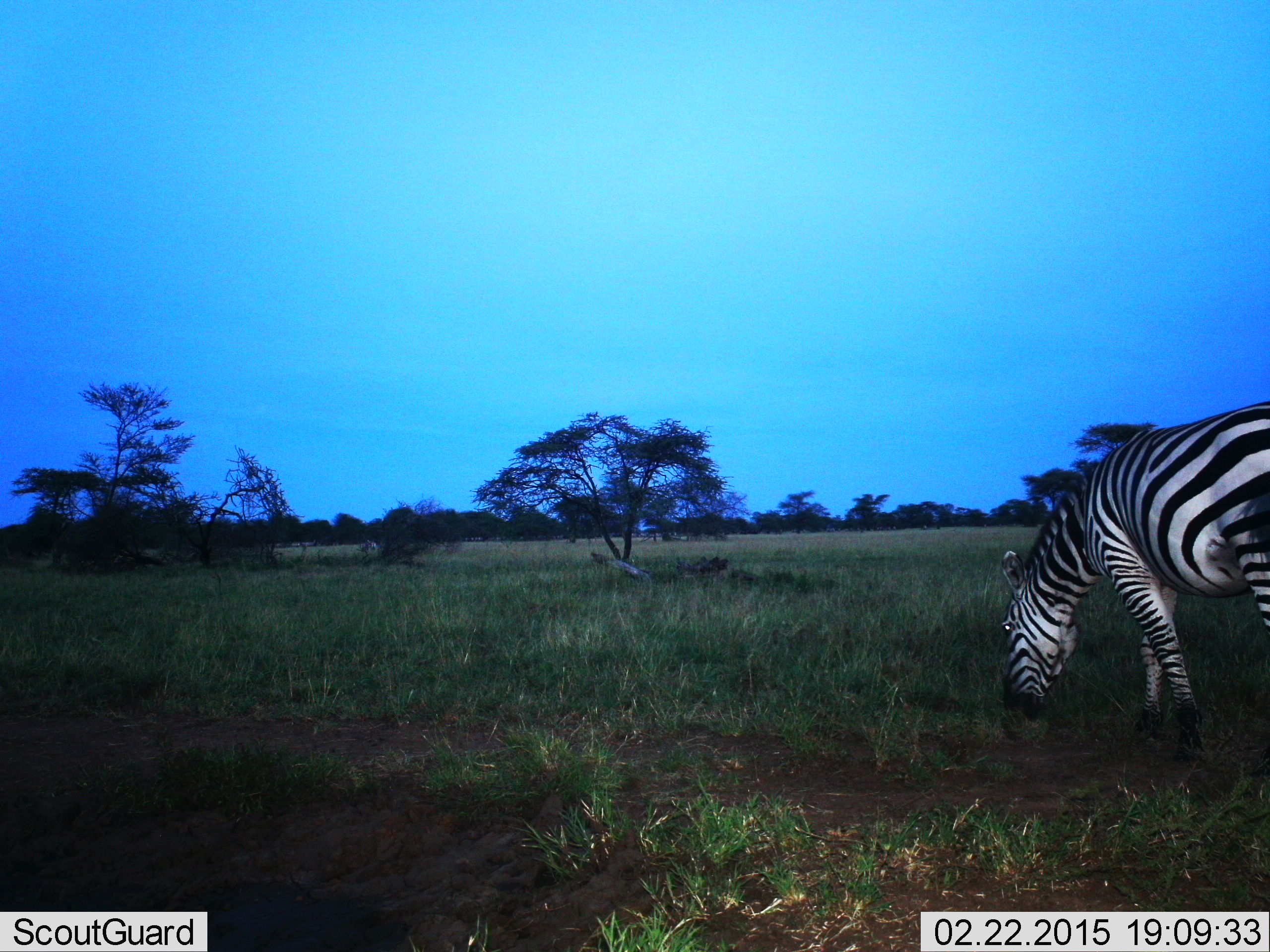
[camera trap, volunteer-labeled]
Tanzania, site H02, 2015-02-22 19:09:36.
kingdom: Animalia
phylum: Chordata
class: Mammalia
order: Perissodactyla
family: Equidae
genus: Equus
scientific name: Equus quagga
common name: plains zebra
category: zebra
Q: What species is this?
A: Zebra (plains zebra) (Equus quagga).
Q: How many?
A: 1.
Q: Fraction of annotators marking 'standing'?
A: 0%.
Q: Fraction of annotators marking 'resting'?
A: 0%.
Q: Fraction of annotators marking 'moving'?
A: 10%.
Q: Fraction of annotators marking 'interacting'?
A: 0%.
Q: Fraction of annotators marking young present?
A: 0%.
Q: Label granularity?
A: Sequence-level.